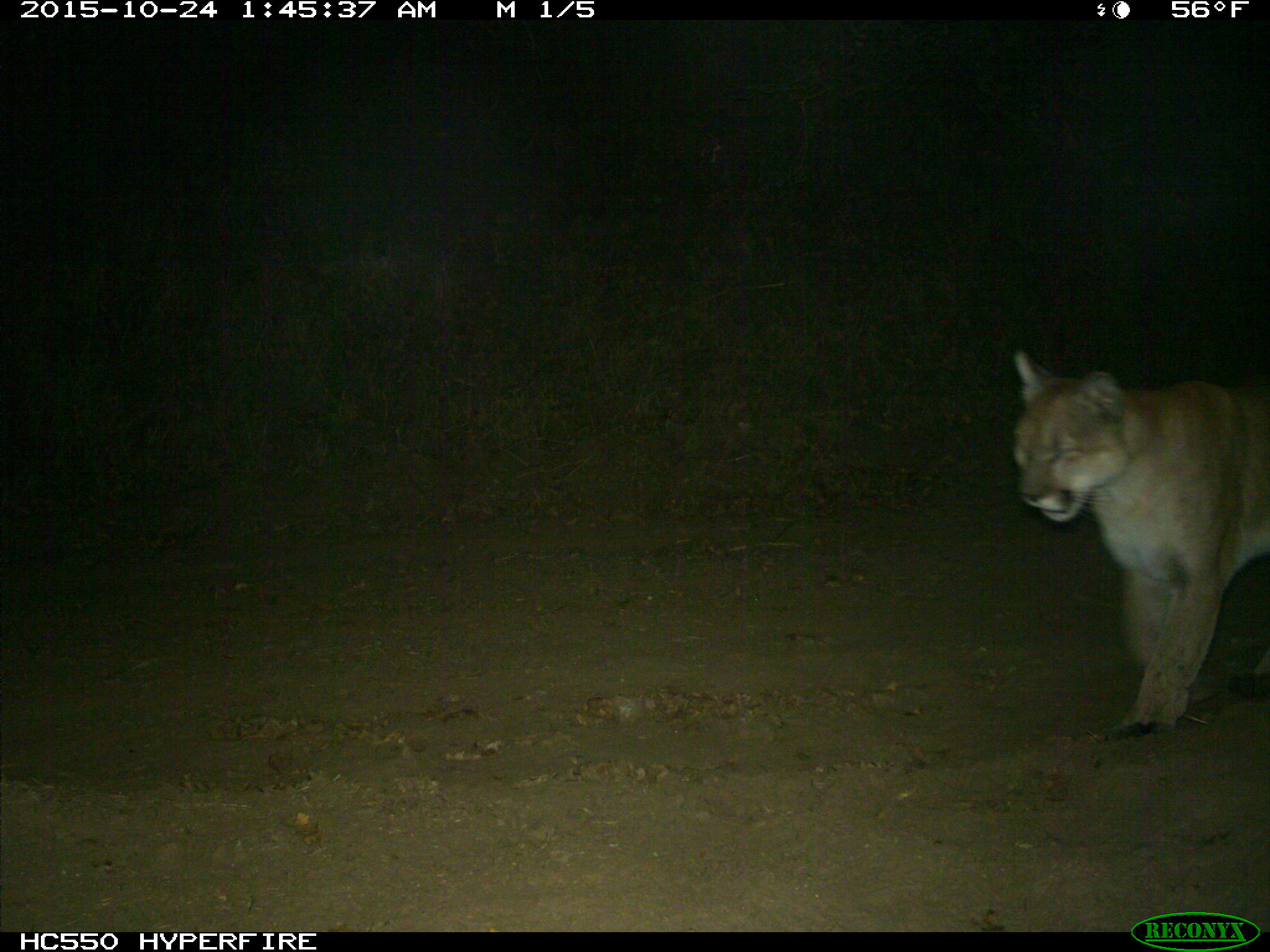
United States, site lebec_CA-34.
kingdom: Animalia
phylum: Chordata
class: Mammalia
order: Carnivora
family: Felidae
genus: Puma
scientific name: Puma concolor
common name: mountain lion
Puma concolor (mountain lion).